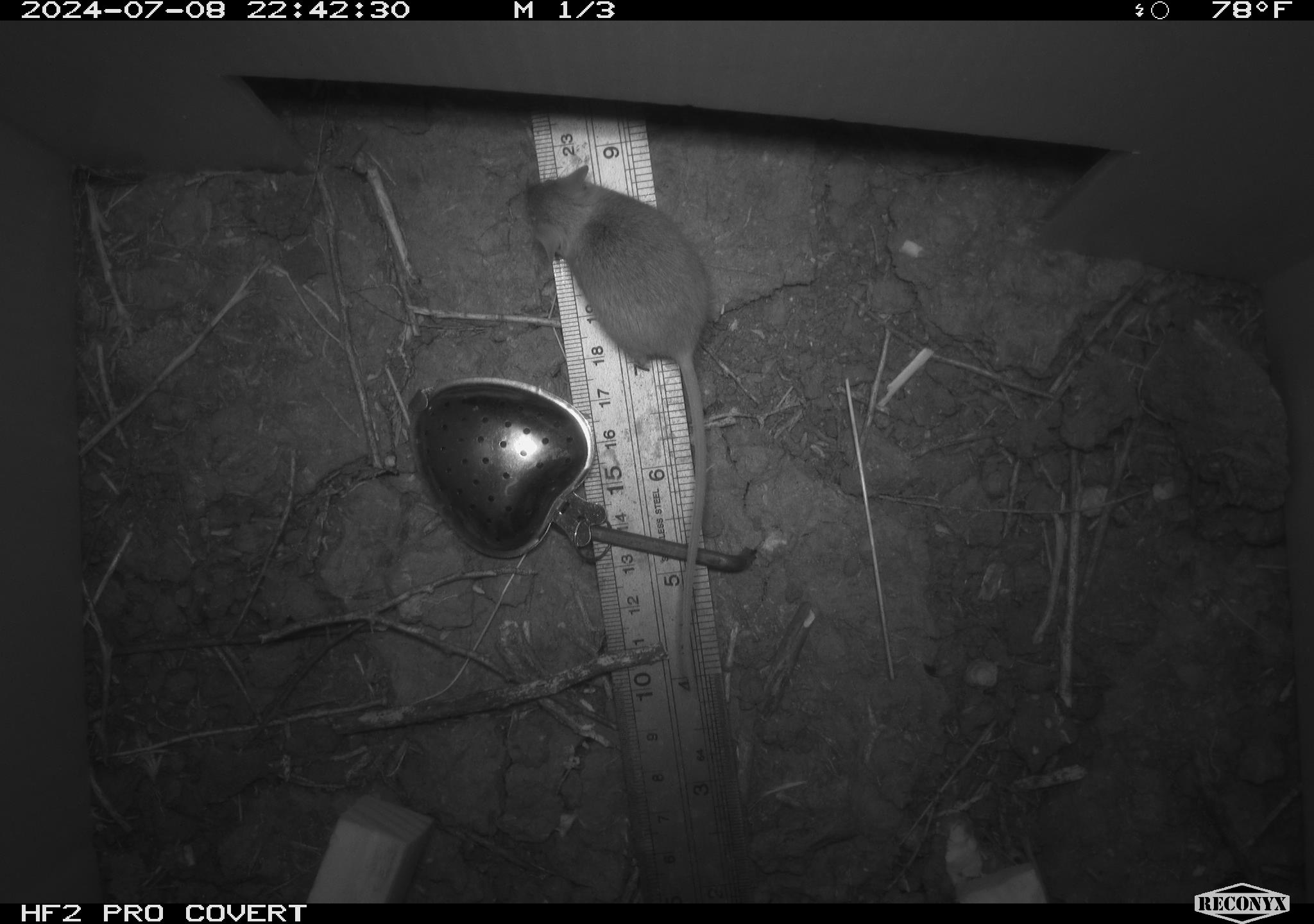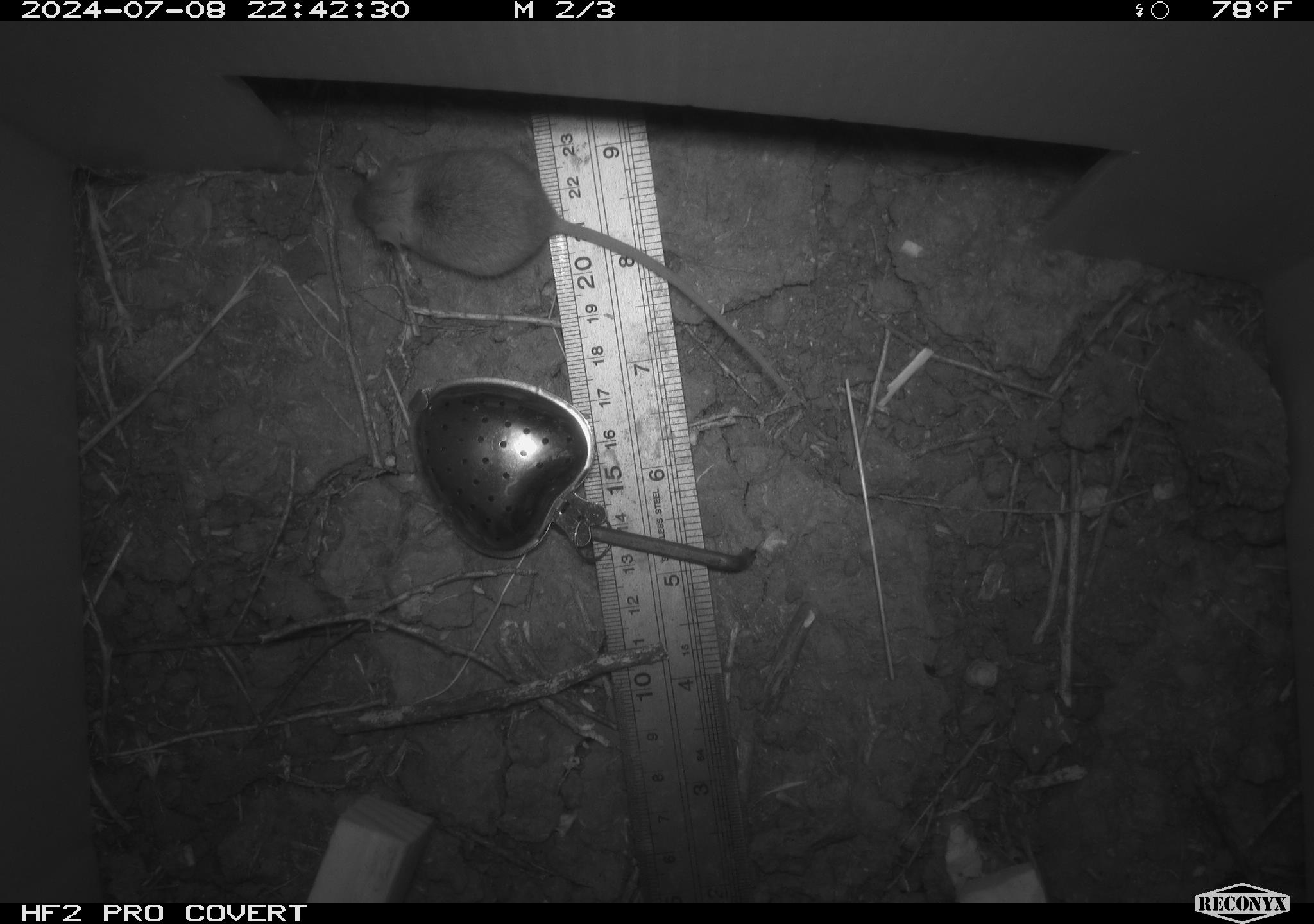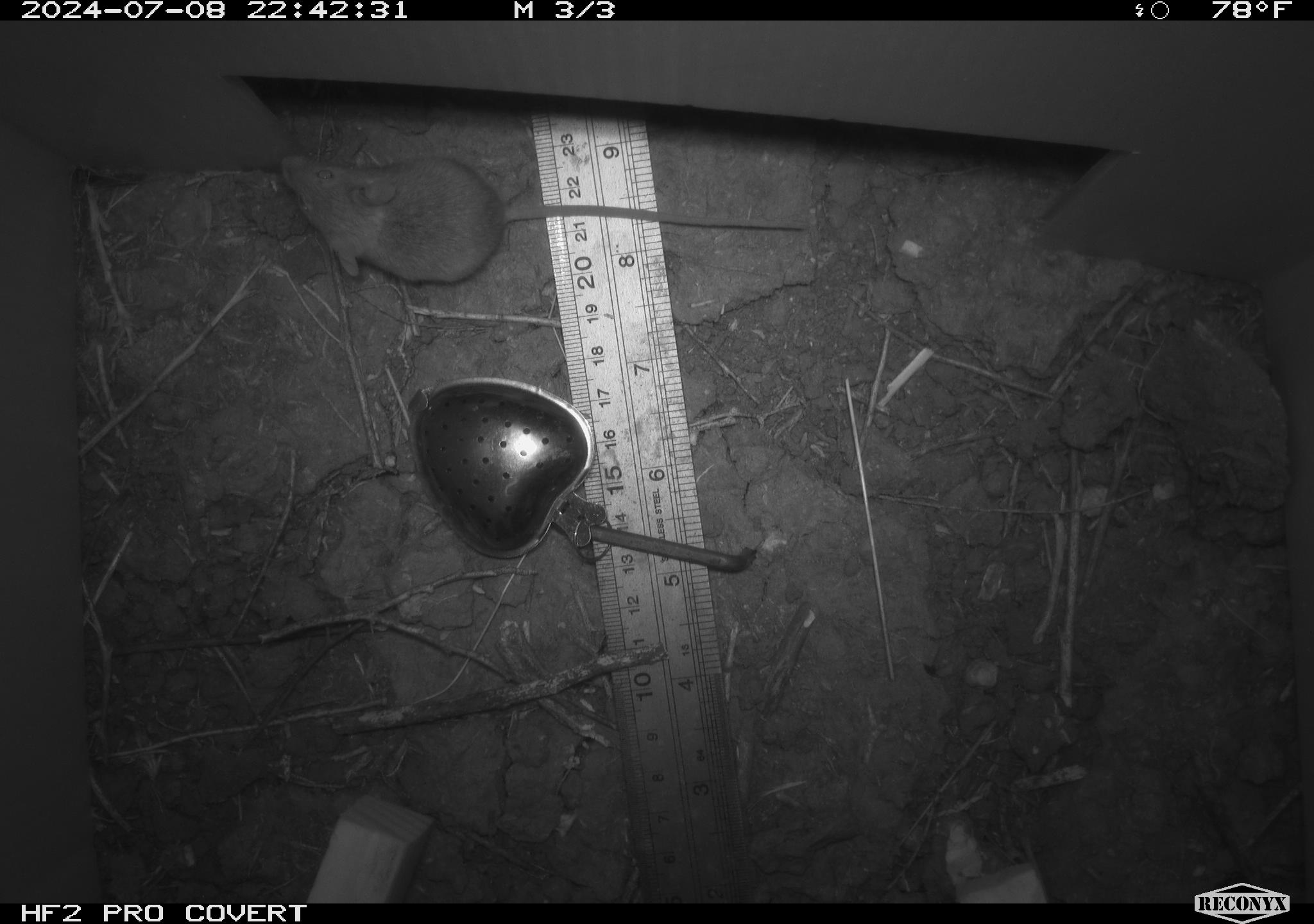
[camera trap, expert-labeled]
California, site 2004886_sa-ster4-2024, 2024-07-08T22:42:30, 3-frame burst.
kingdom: Animalia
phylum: Chordata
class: Mammalia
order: Rodentia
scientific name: Rodentia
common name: mouse species